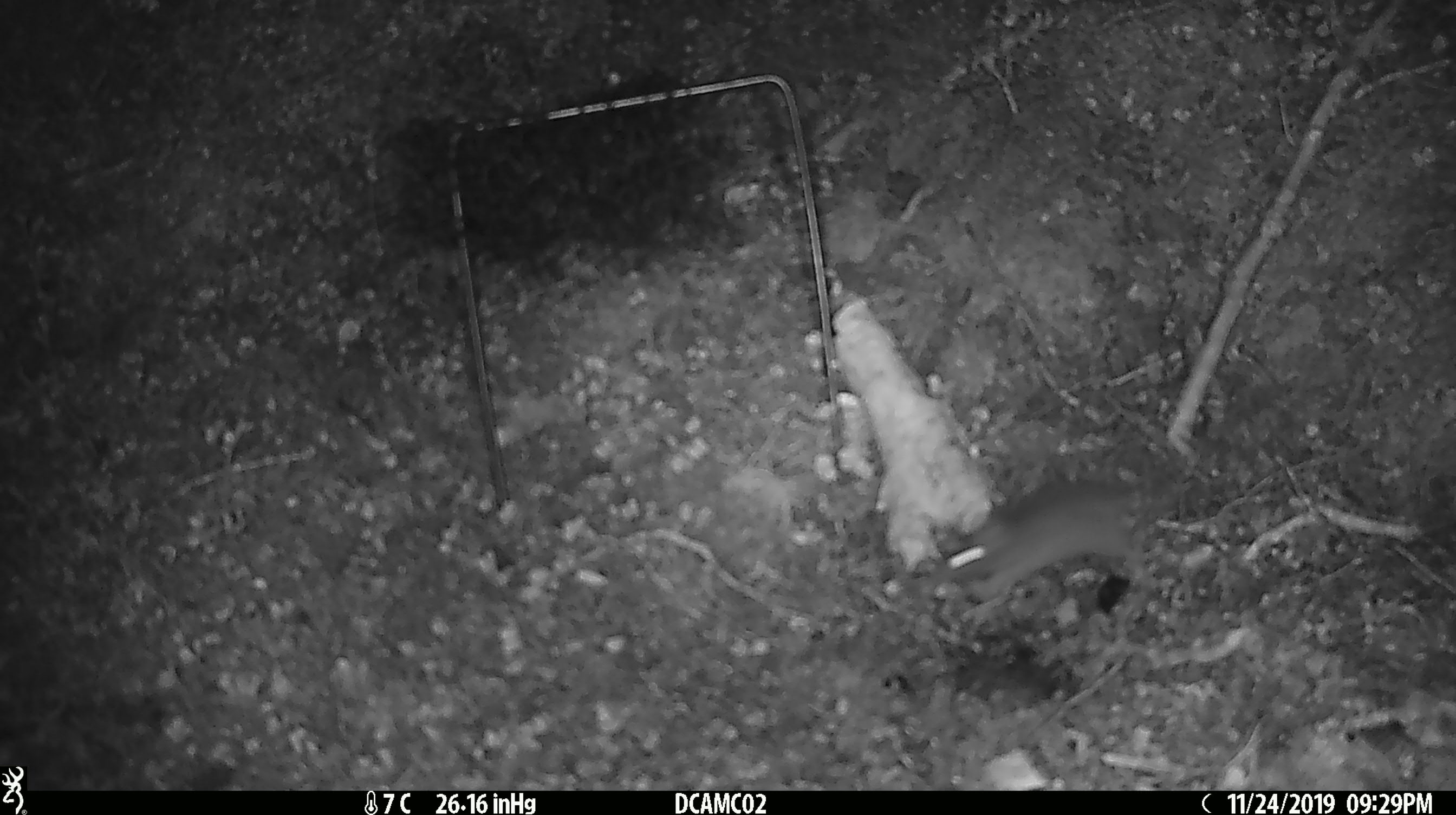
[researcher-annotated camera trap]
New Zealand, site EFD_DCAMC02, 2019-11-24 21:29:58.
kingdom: Animalia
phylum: Chordata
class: Mammalia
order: Rodentia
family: Muridae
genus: Mus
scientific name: Mus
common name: mouse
Mouse (Mus).